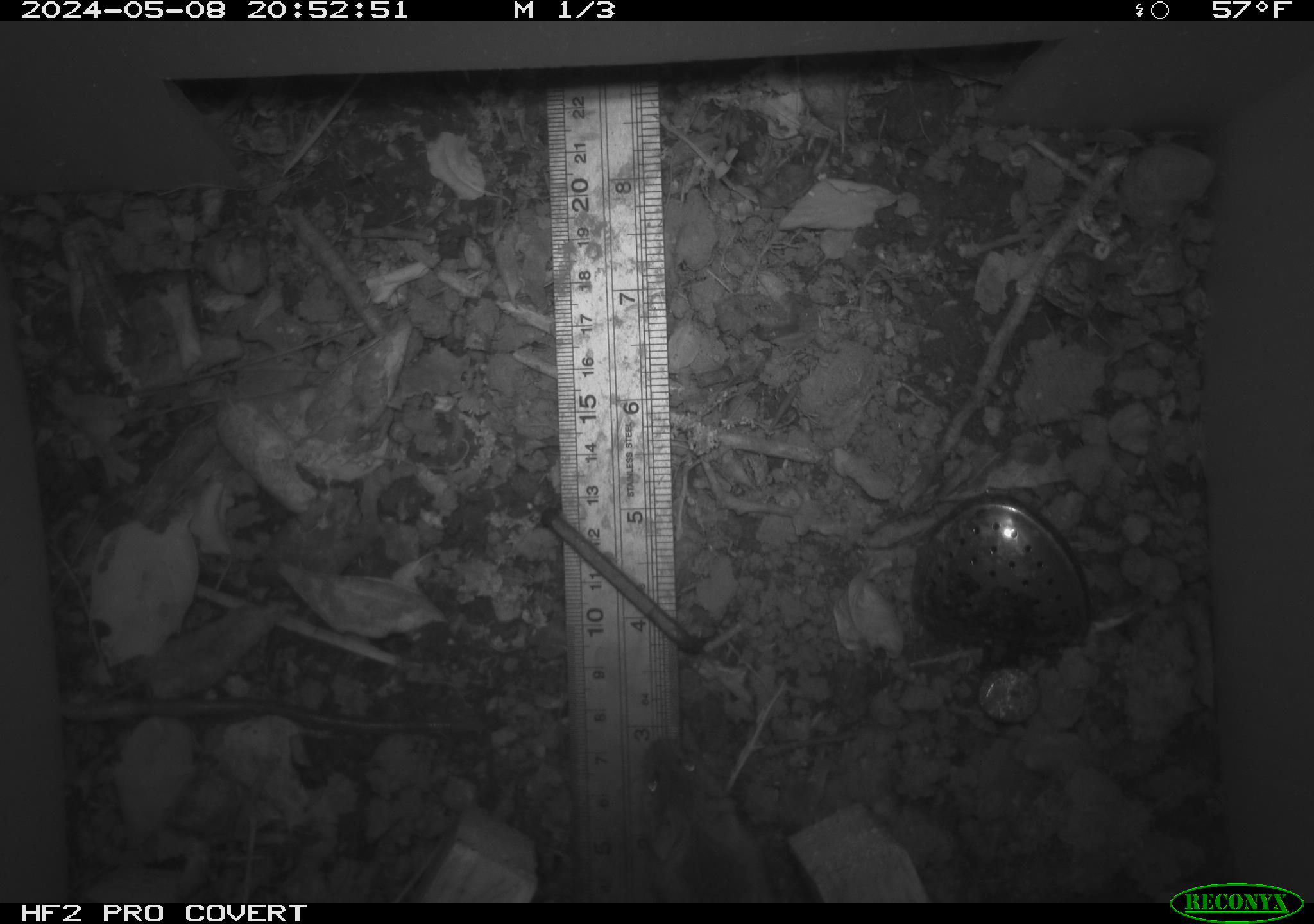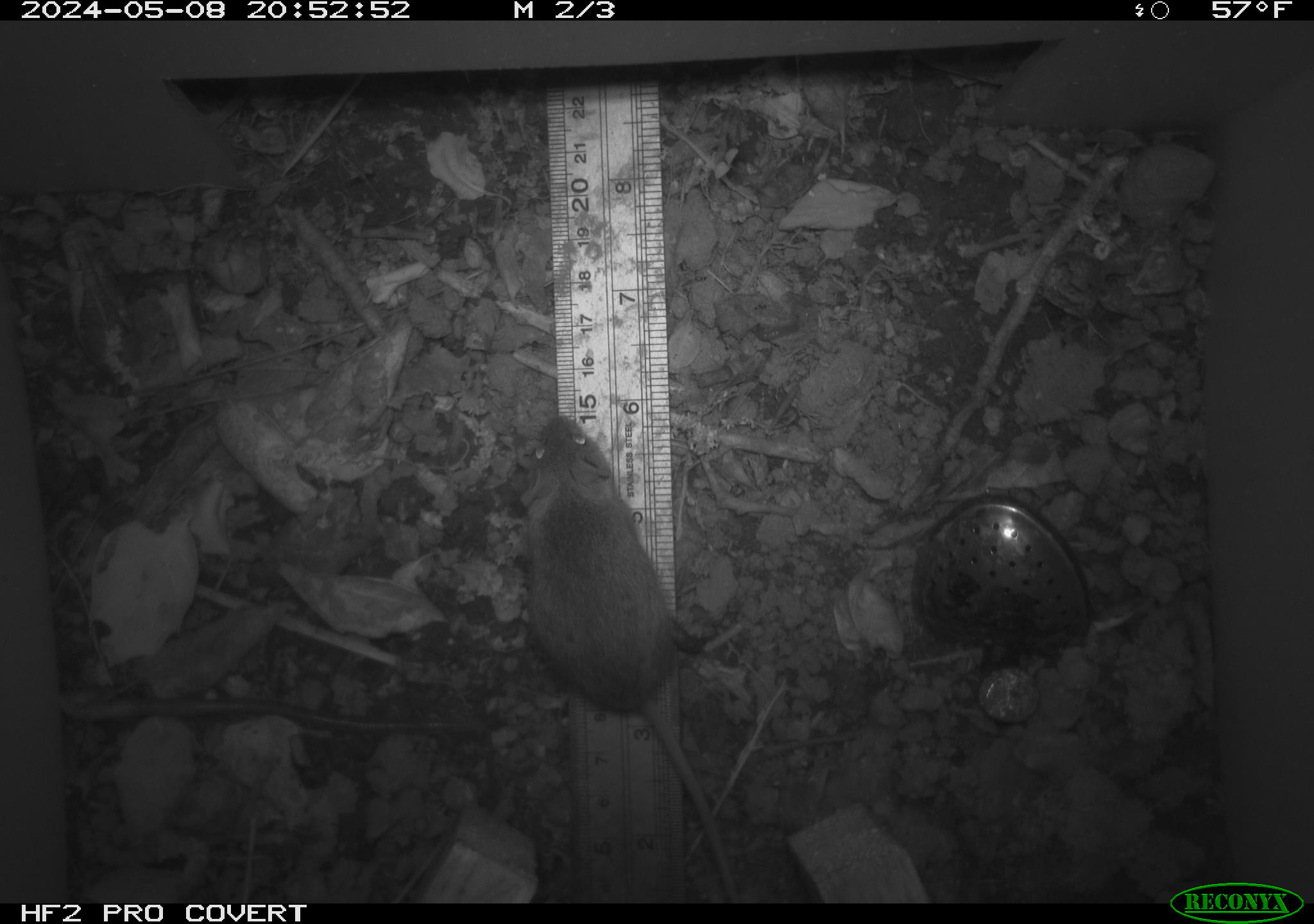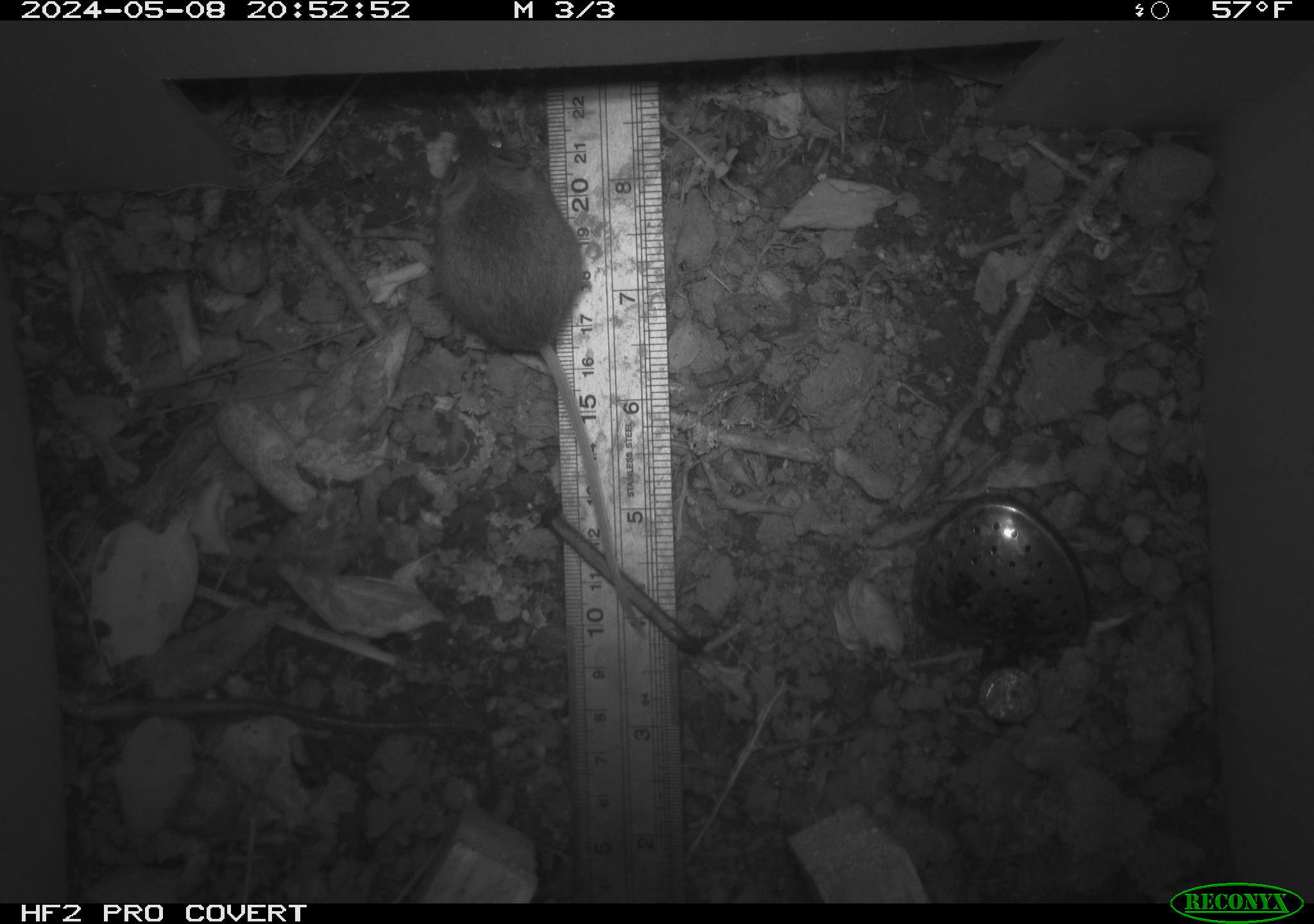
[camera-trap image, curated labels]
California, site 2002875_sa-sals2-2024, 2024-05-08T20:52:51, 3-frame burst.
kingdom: Animalia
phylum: Chordata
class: Mammalia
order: Rodentia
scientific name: Rodentia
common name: mouse species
Mouse species (Rodentia).